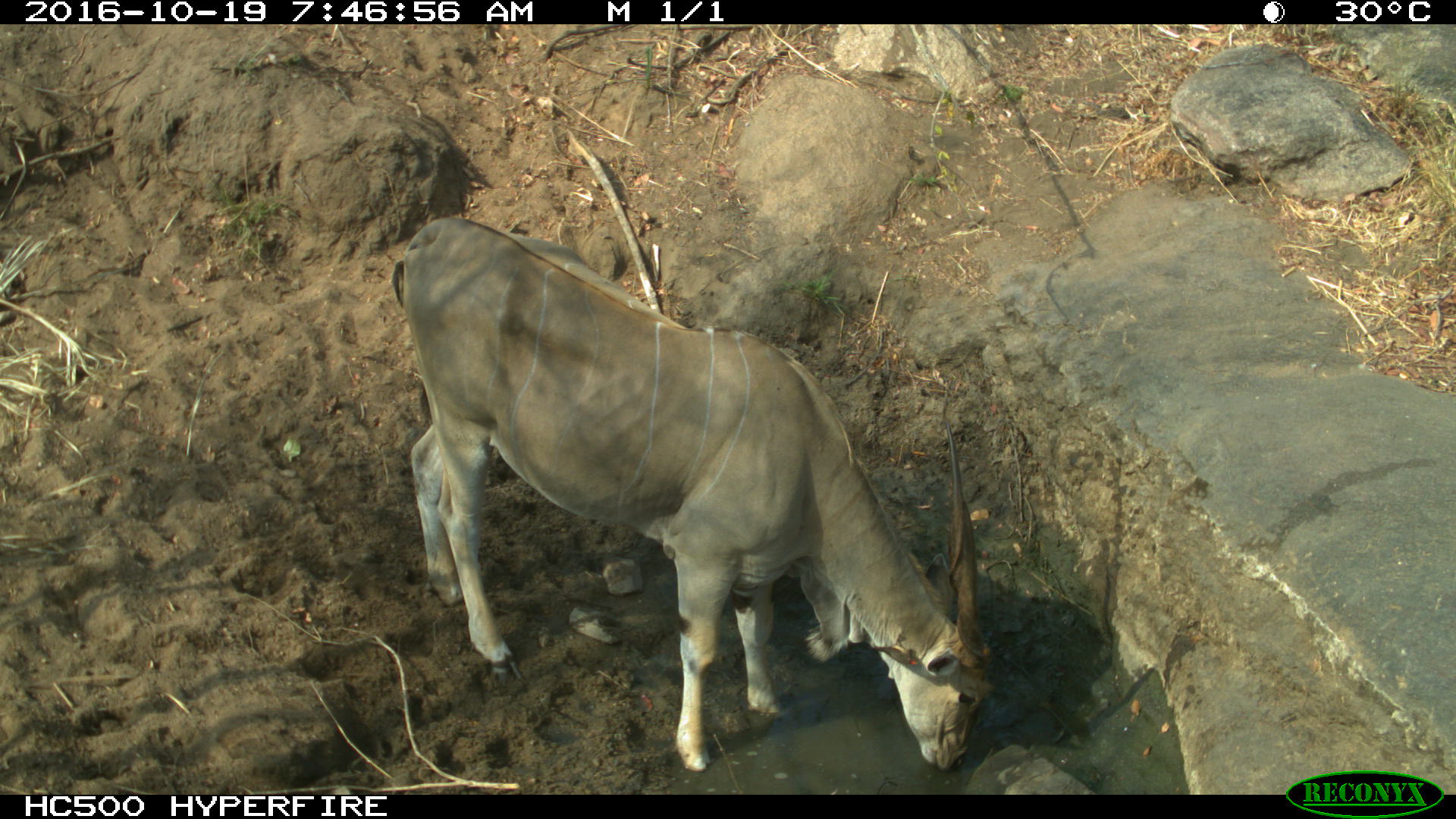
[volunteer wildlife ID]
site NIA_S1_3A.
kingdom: Animalia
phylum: Chordata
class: Mammalia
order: Artiodactyla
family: Bovidae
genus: Tragelaphus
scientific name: Tragelaphus oryx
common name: eland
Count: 1.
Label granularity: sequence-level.